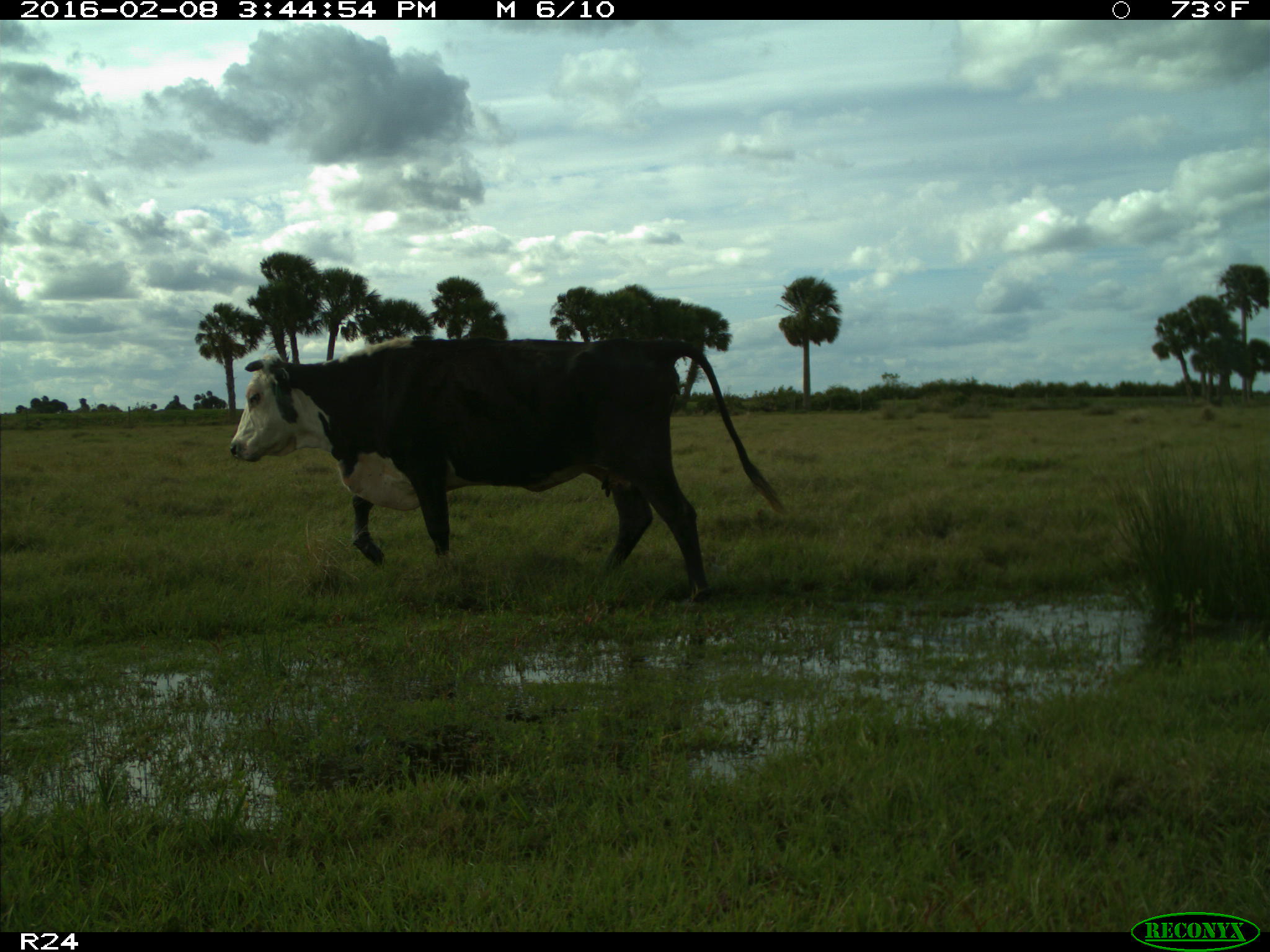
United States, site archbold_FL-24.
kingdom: Animalia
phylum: Chordata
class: Mammalia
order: Artiodactyla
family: Bovidae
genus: Bos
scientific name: Bos taurus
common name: domestic cow